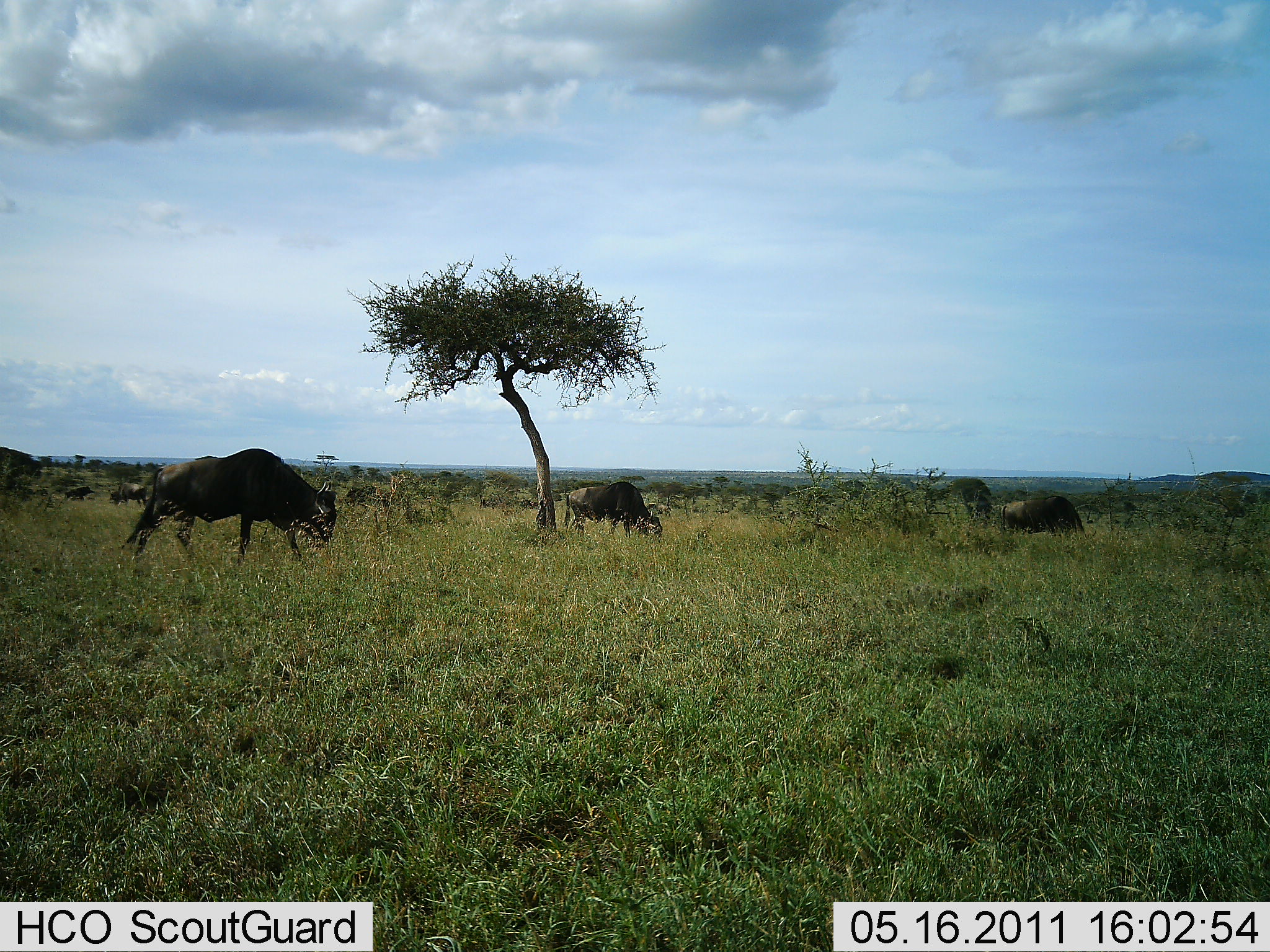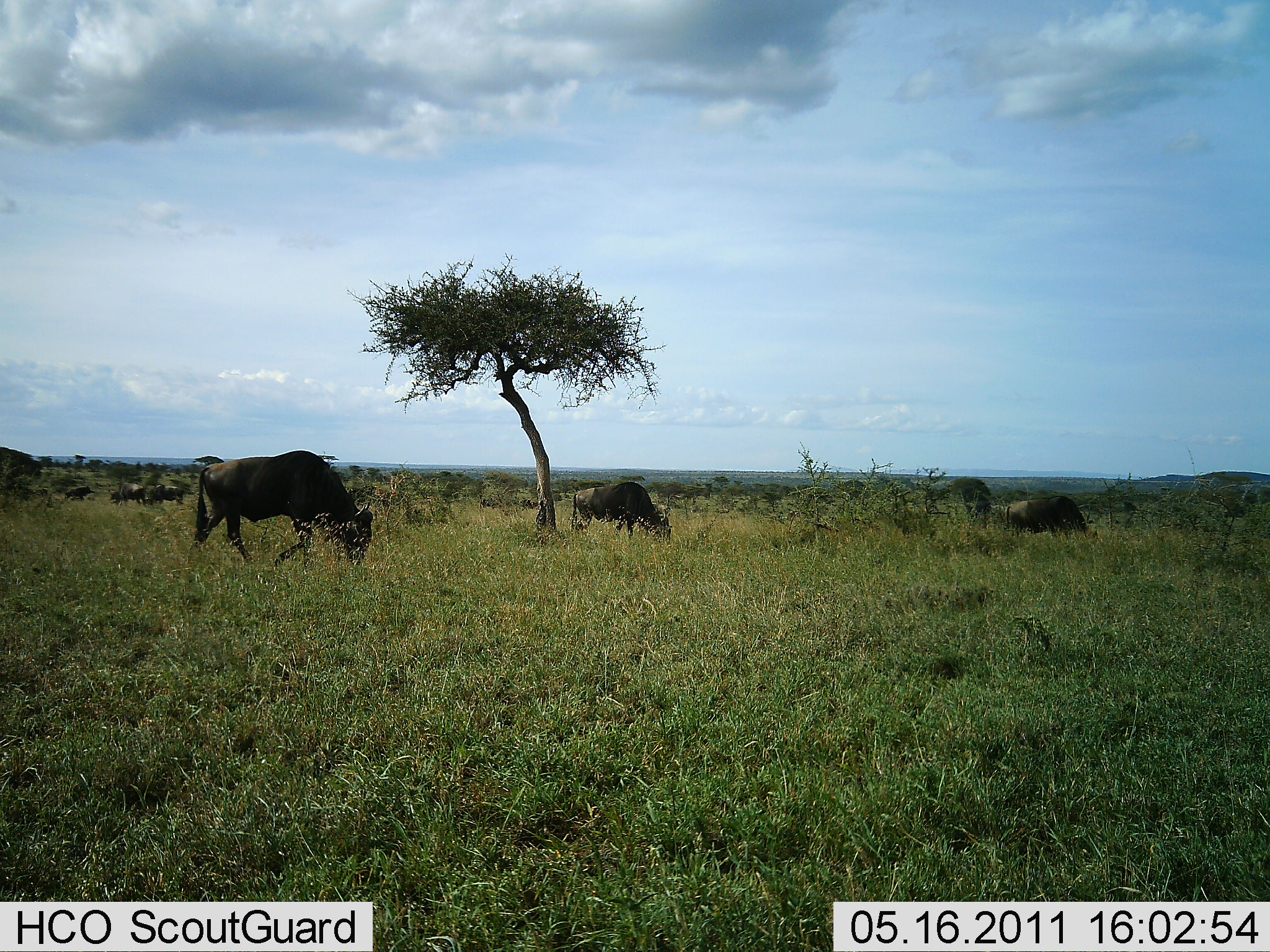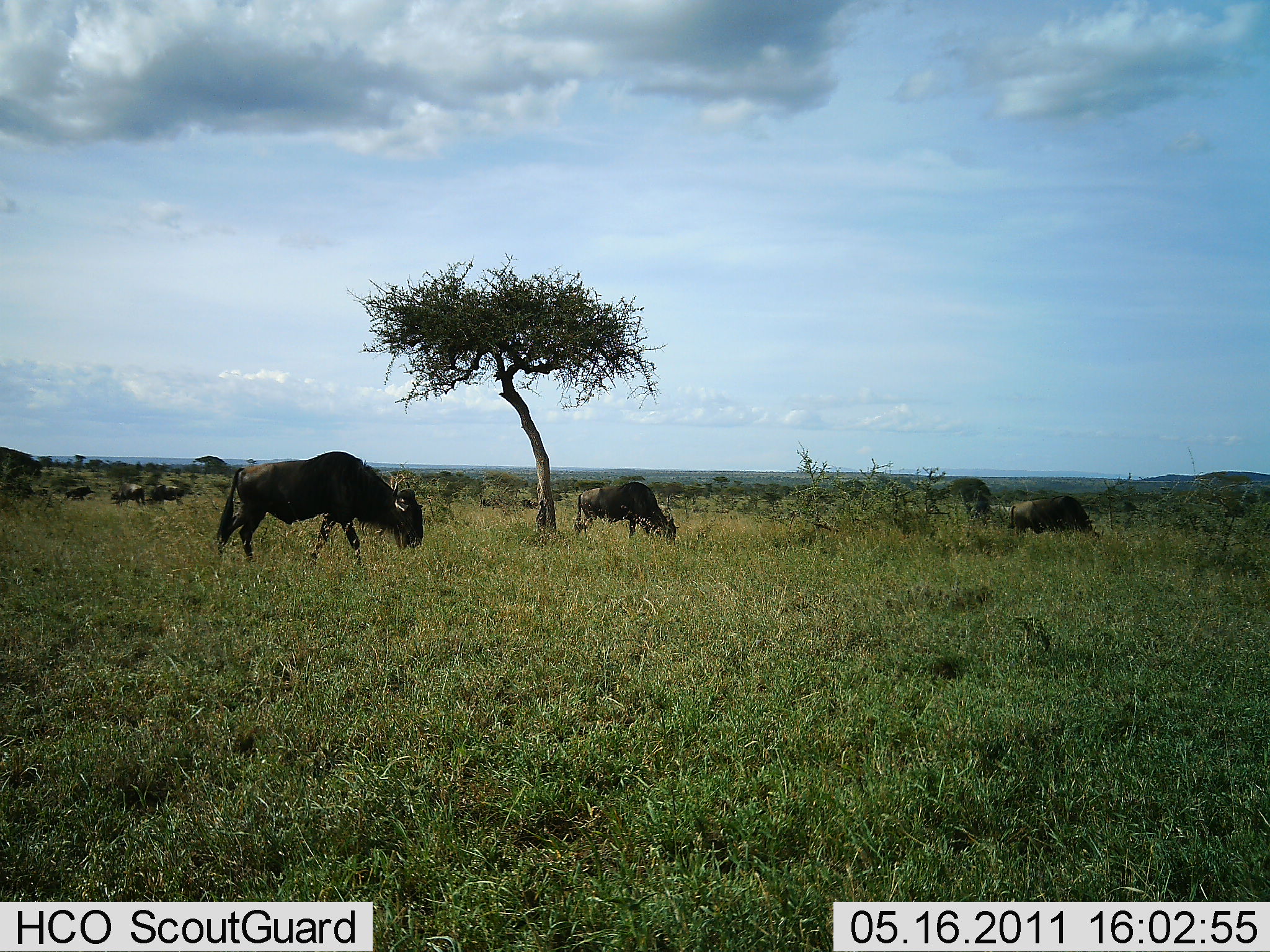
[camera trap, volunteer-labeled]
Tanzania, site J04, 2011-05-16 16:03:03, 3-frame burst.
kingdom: Animalia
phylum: Chordata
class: Mammalia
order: Artiodactyla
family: Bovidae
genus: Connochaetes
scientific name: Connochaetes taurinus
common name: blue wildebeest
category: wildebeest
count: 6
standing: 18%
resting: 0%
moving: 64%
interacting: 0%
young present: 0%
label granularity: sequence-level